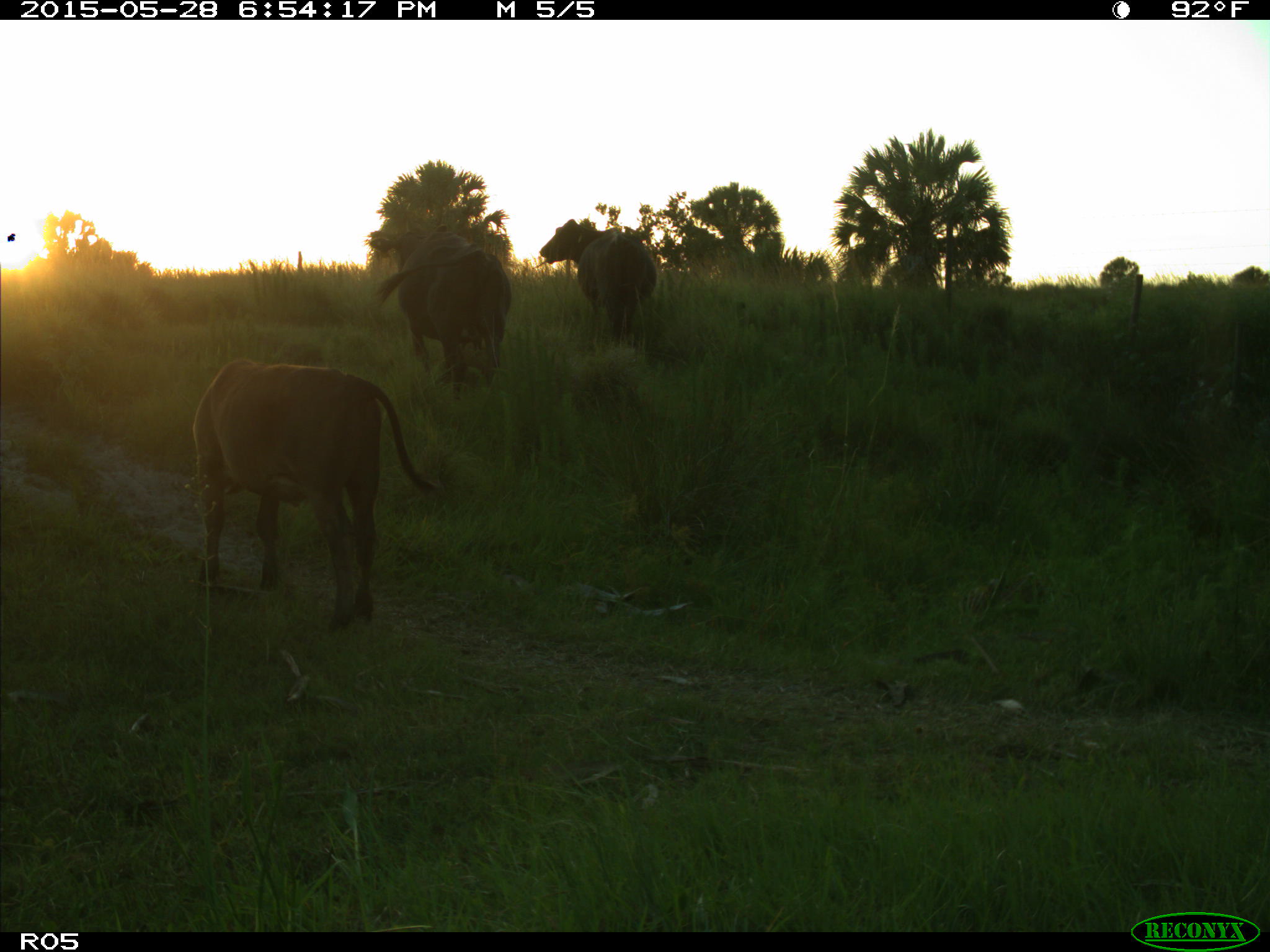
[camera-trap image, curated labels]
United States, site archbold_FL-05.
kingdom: Animalia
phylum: Chordata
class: Mammalia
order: Artiodactyla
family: Bovidae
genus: Bos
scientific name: Bos taurus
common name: domestic cow